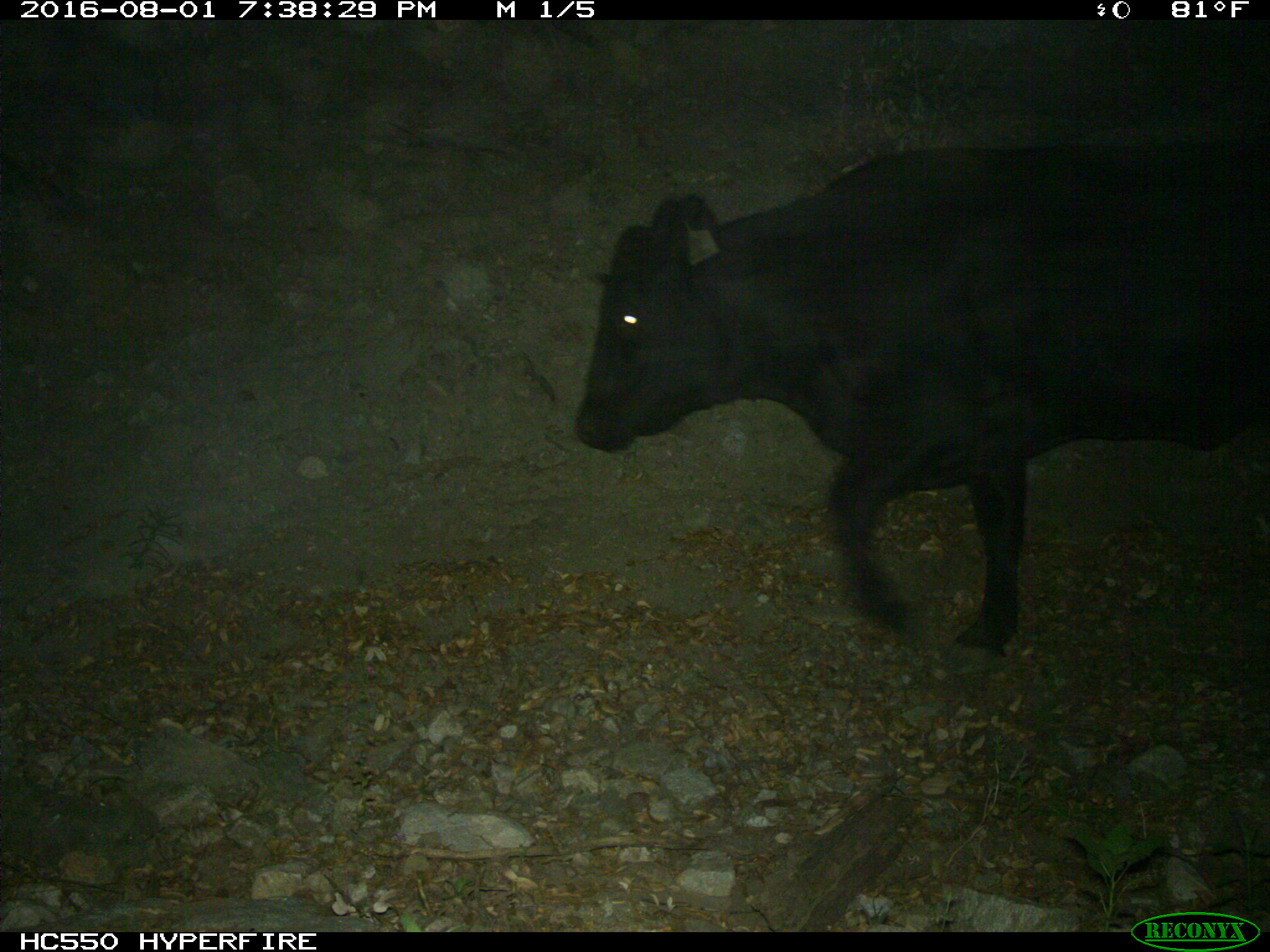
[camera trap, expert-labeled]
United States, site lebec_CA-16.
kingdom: Animalia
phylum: Chordata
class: Mammalia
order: Artiodactyla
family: Bovidae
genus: Bos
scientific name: Bos taurus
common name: domestic cow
Bos taurus (domestic cow).